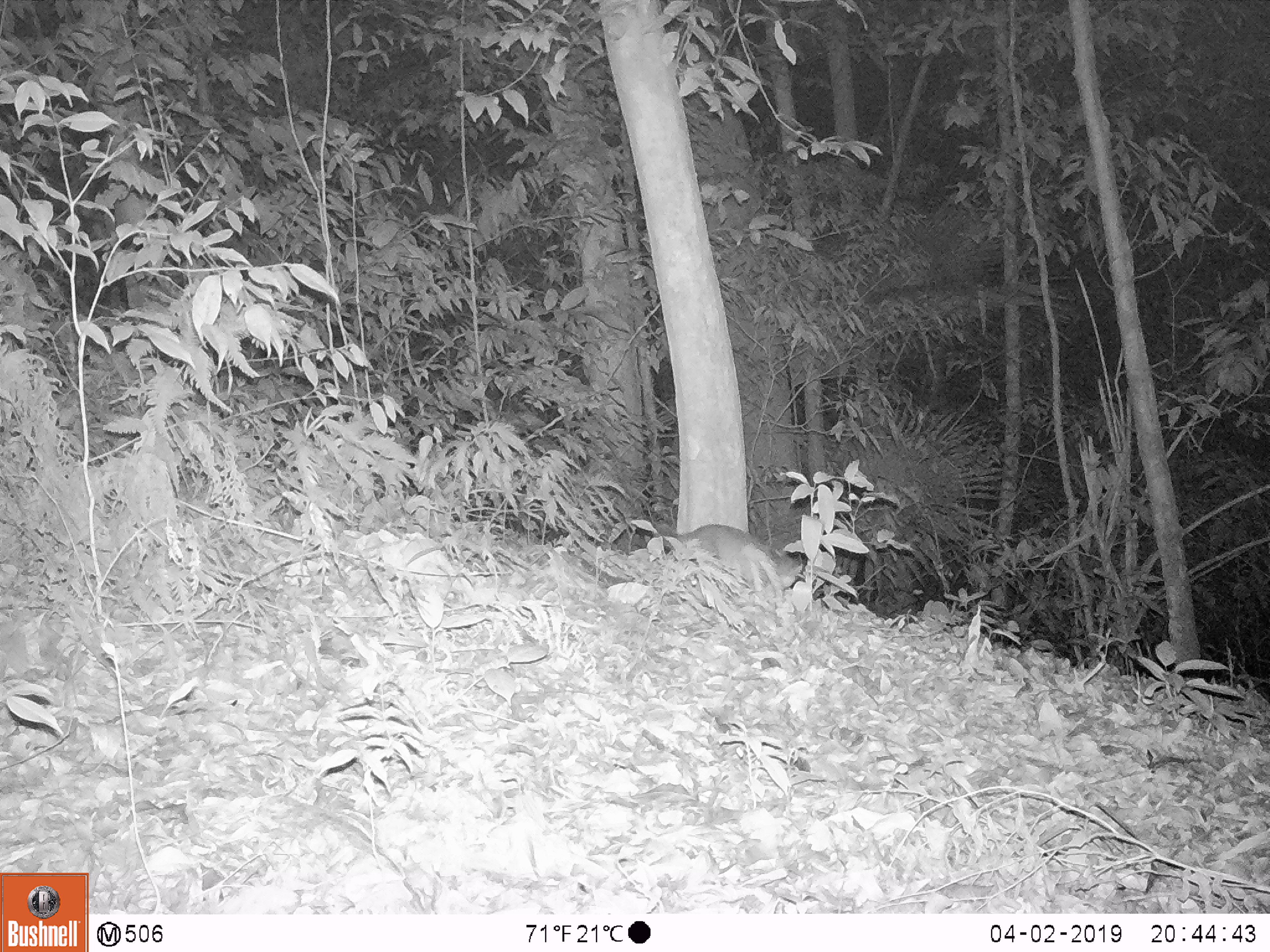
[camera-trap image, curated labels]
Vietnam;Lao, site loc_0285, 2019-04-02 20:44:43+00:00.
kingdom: Animalia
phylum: Chordata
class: Mammalia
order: Carnivora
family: Mustelidae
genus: Melogale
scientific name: Melogale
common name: ferret badger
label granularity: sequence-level